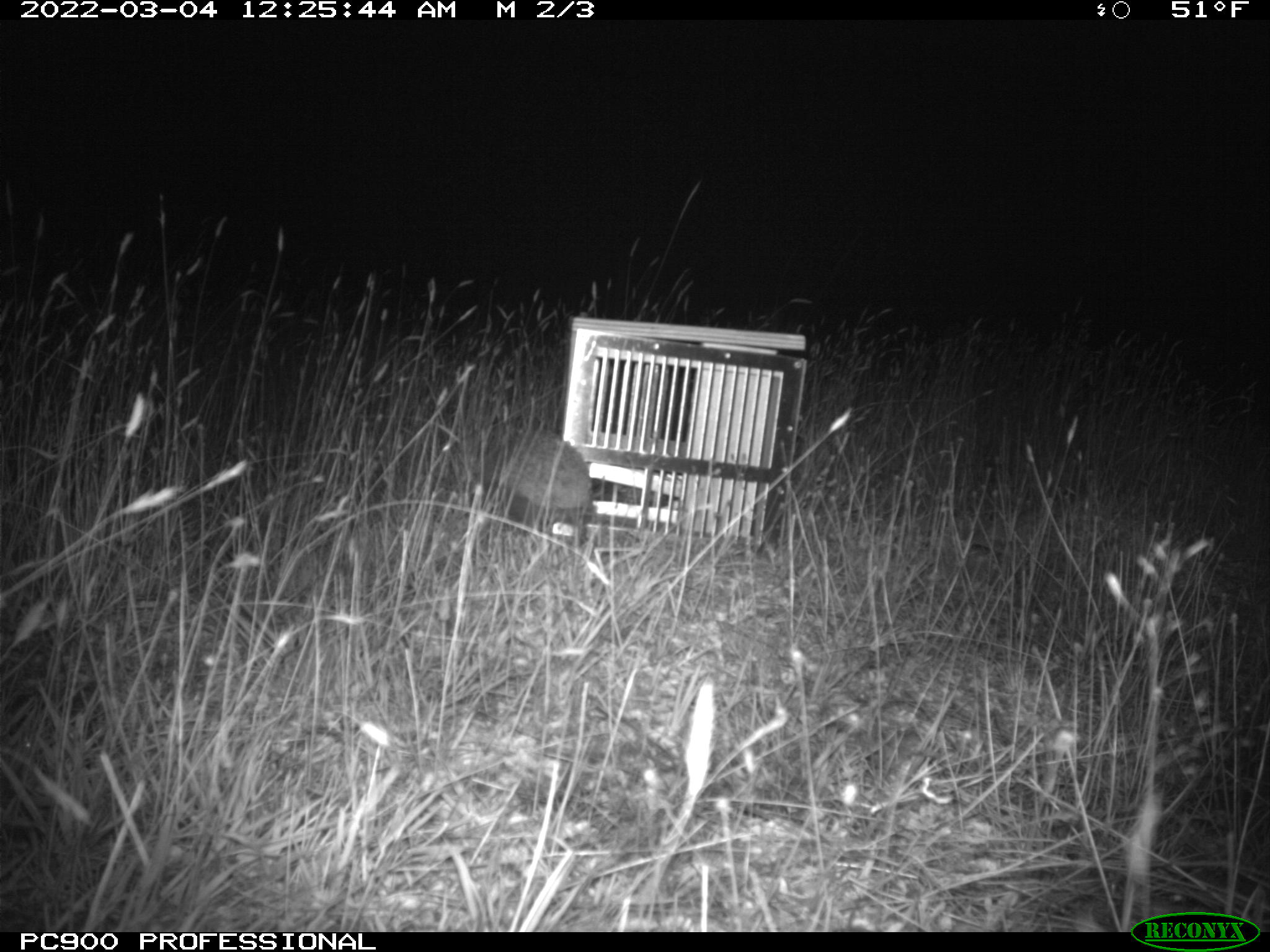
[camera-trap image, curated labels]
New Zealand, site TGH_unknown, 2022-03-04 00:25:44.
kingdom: Animalia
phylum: Chordata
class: Mammalia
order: Eulipotyphla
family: Erinaceidae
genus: Erinaceus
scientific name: Erinaceus europaeus europaeus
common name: european hedgehog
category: hedgehog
Hedgehog (european hedgehog) (Erinaceus europaeus europaeus).